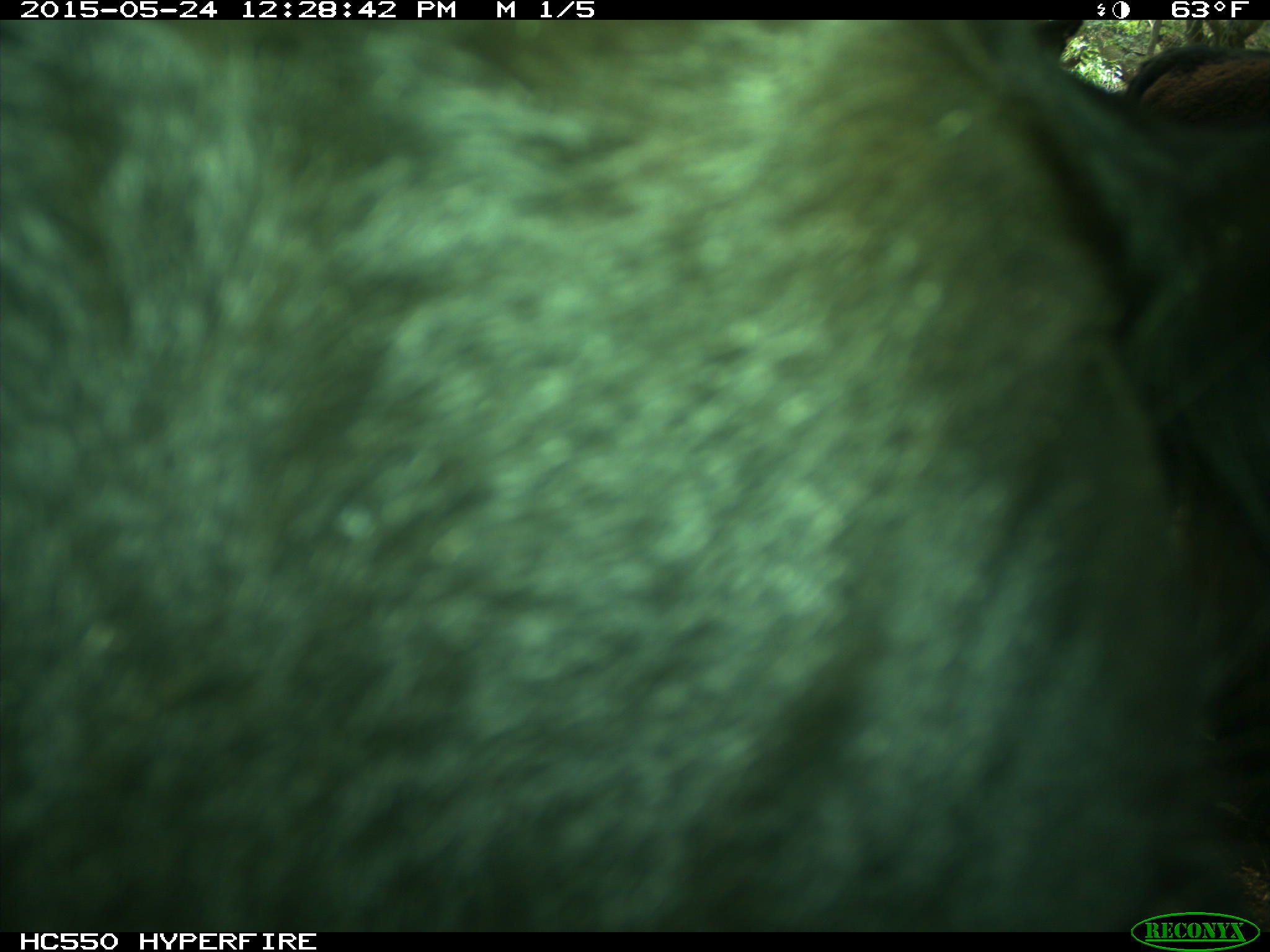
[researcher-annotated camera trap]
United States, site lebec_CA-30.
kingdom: Animalia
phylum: Chordata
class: Mammalia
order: Artiodactyla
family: Bovidae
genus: Bos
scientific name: Bos taurus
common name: domestic cow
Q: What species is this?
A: Bos taurus (domestic cow).